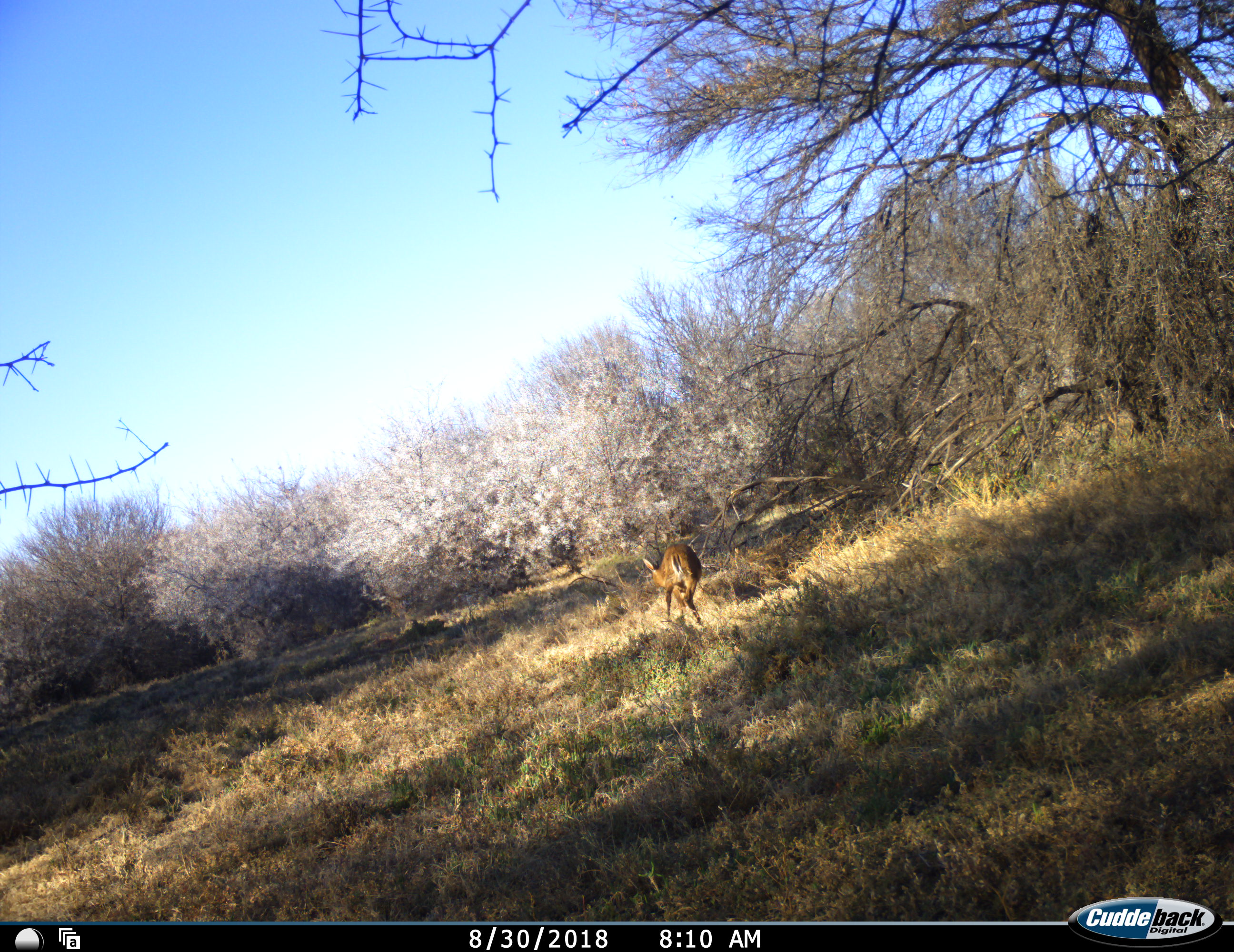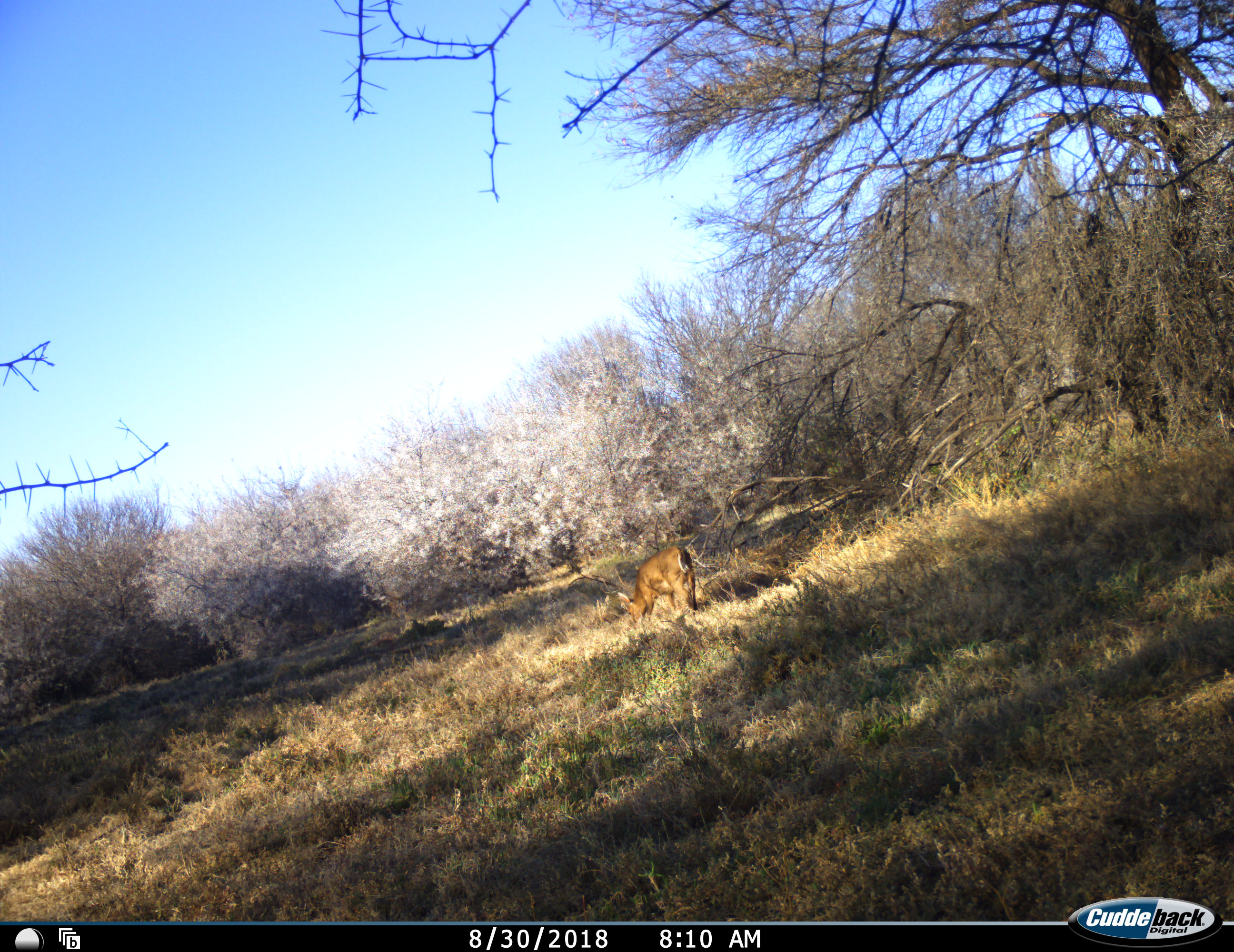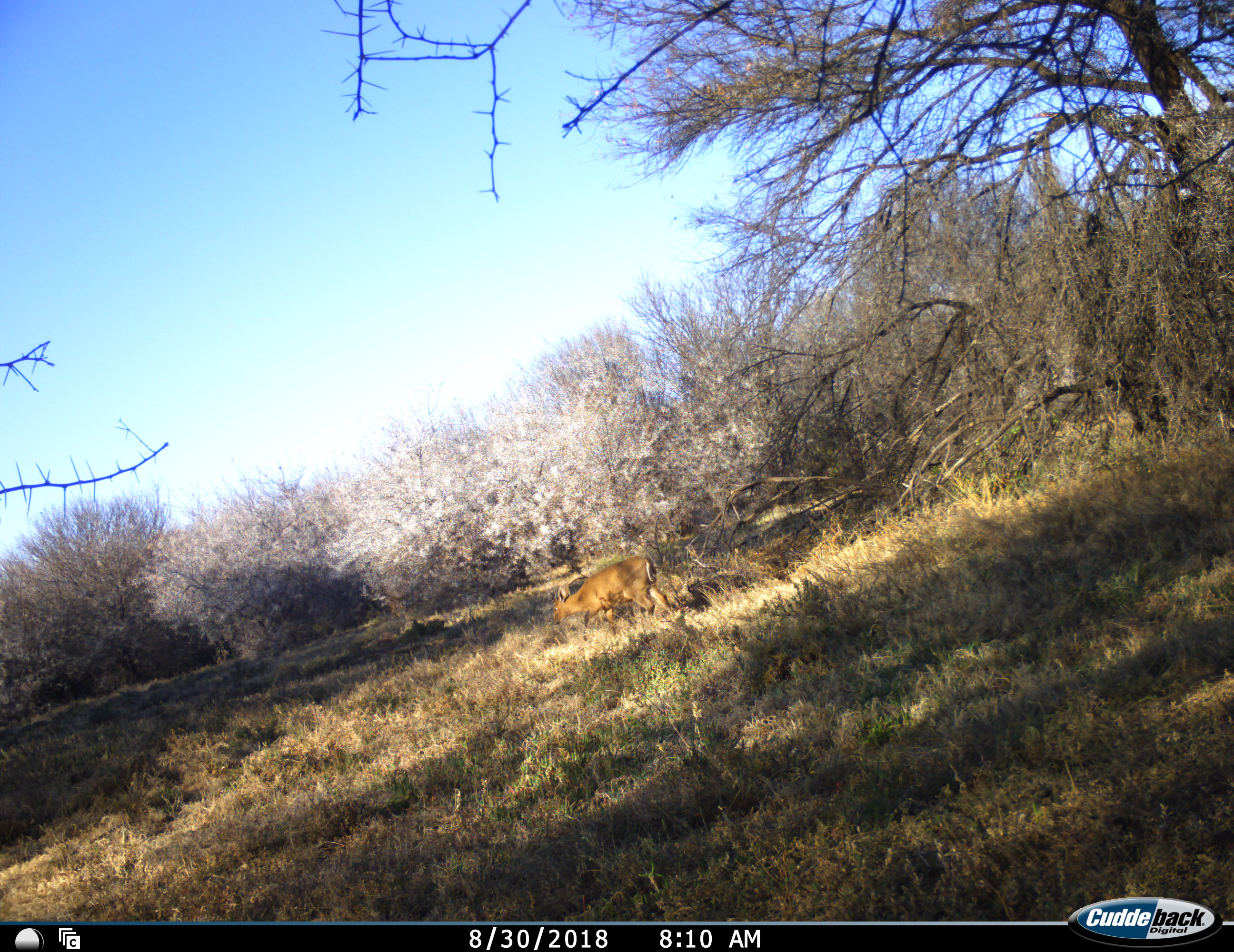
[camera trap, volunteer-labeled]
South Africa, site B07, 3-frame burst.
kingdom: Animalia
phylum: Chordata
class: Mammalia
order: Artiodactyla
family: Bovidae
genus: Sylvicapra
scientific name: Sylvicapra grimmia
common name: common grey duiker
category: duikercommongrey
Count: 1.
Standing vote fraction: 0%.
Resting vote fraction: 0%.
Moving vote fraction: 80%.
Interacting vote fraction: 0%.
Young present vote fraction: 0%.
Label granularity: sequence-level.